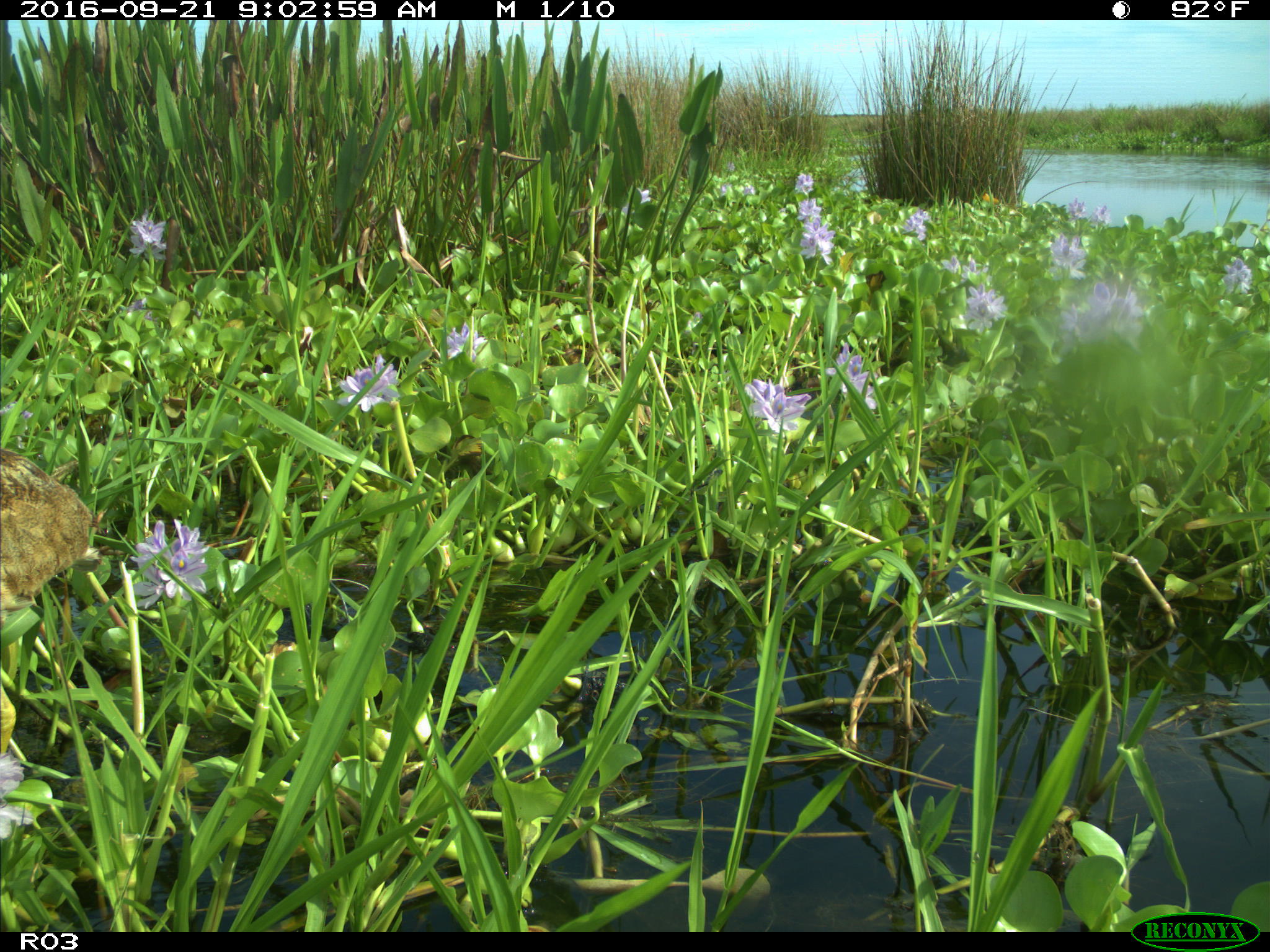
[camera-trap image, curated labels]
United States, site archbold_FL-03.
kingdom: Animalia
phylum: Chordata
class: Aves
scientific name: Aves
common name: birds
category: unidentified bird